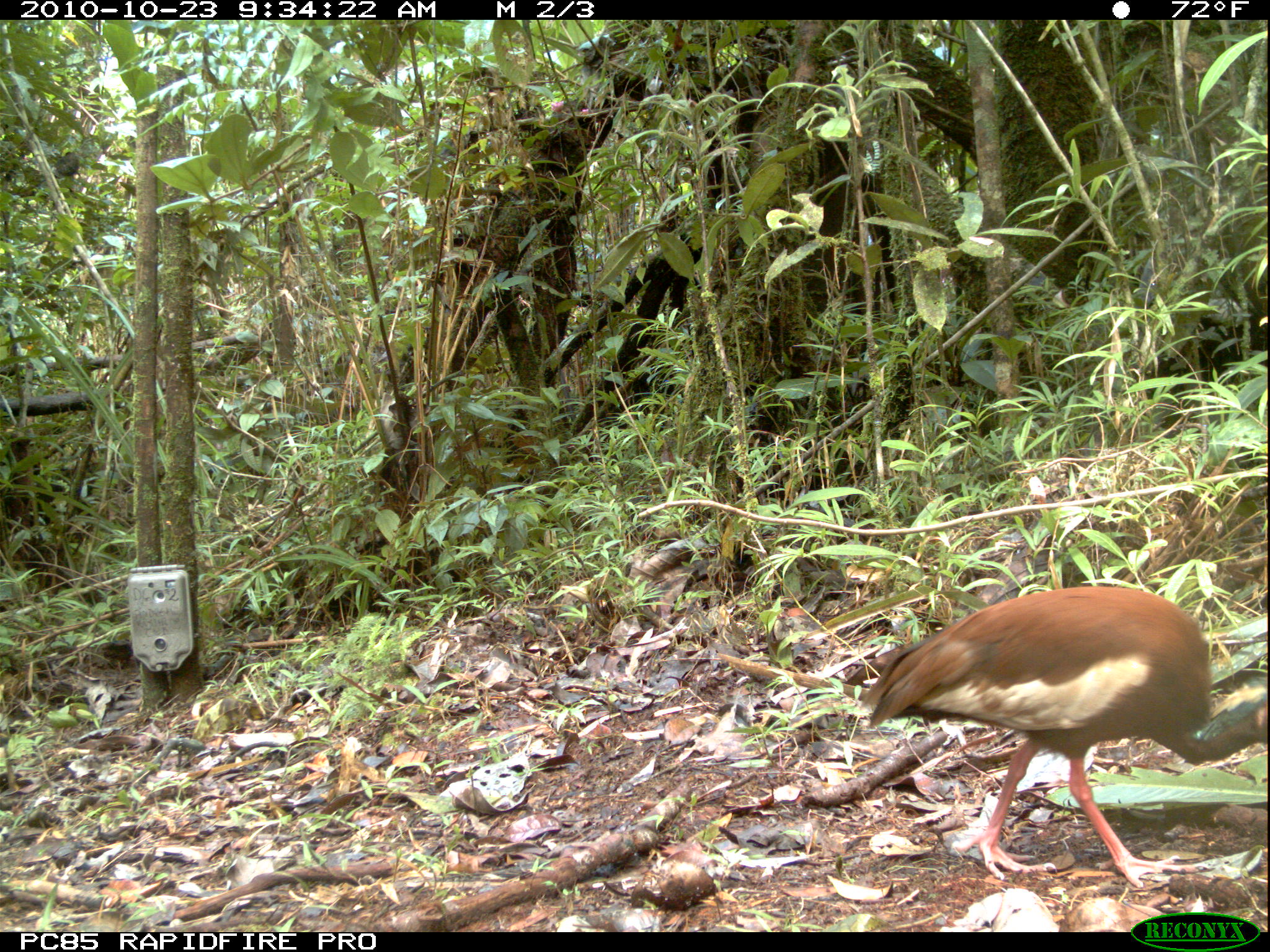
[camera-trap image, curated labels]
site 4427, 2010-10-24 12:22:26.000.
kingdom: Animalia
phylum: Chordata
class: Aves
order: Cuculiformes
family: Cuculidae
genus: Coua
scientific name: Coua serriana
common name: red-breasted coua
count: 1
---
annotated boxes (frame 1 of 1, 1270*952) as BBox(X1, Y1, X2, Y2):
coua serriana: BBox(861, 581, 1270, 892)